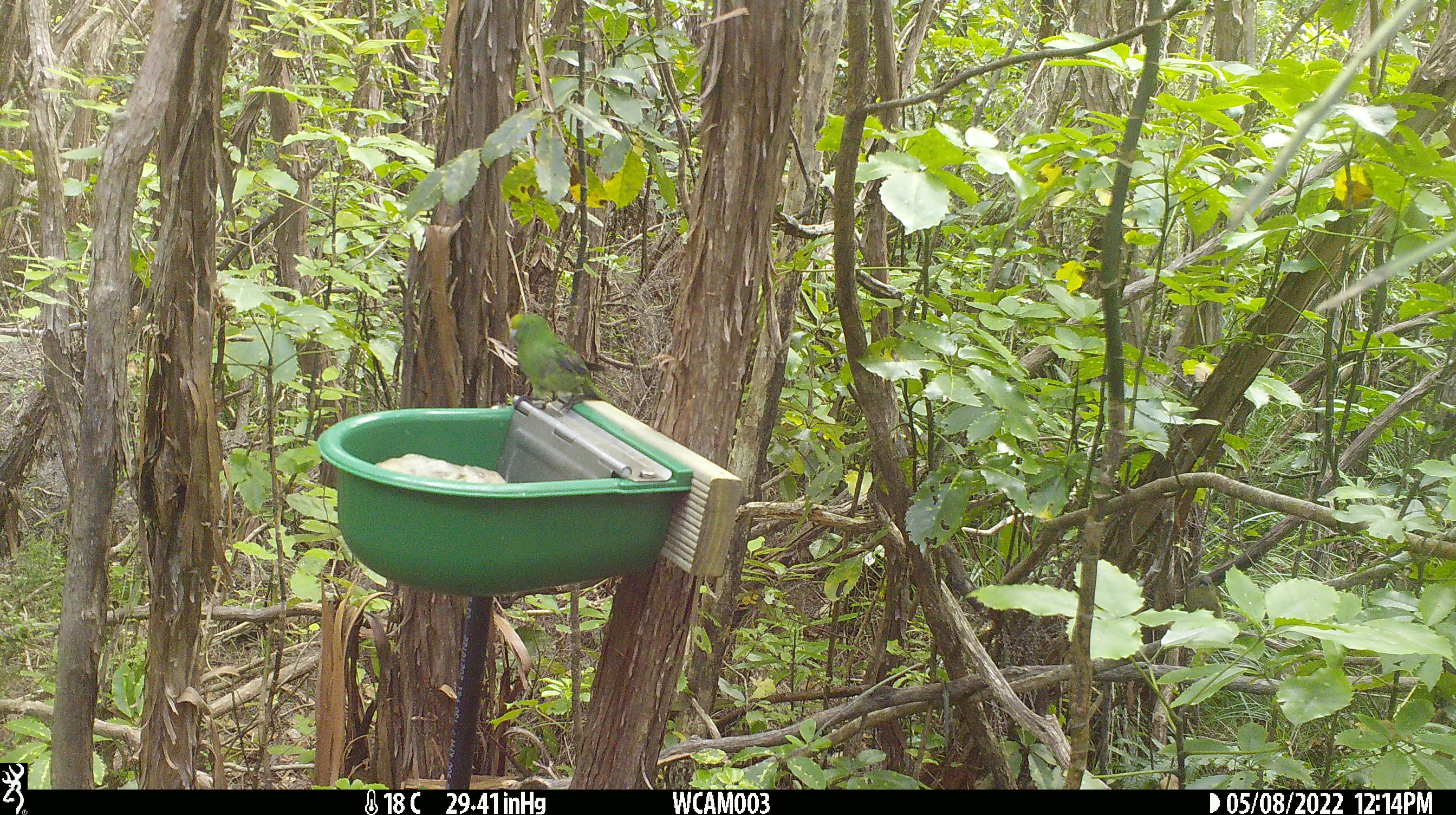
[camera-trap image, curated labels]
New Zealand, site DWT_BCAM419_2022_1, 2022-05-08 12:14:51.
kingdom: Animalia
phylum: Chordata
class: Aves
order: Psittaciformes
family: Psittaculidae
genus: Cyanoramphus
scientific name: Cyanoramphus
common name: parakeet